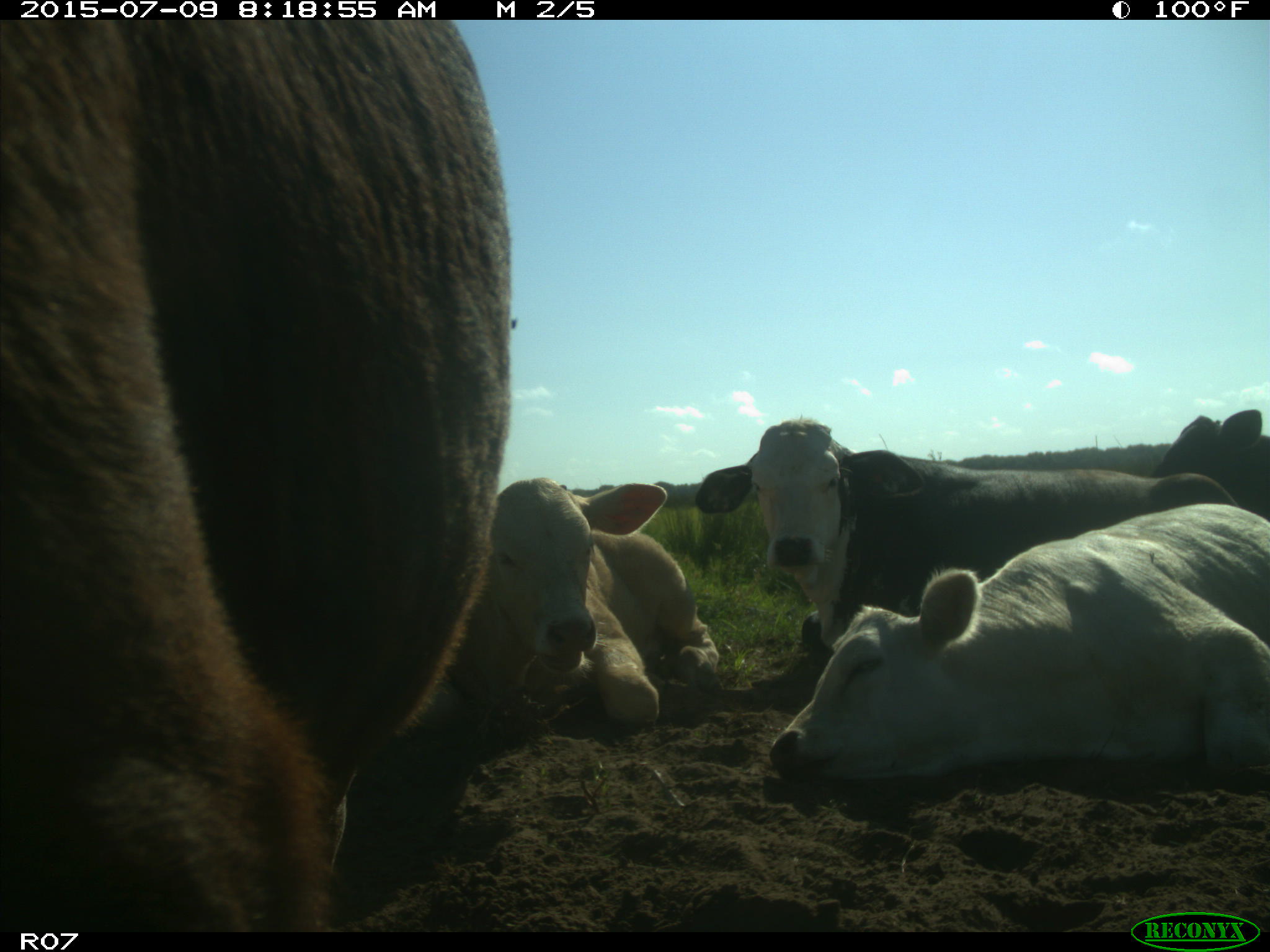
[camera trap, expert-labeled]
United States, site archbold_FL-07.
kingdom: Animalia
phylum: Chordata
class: Mammalia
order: Artiodactyla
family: Bovidae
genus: Bos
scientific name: Bos taurus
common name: domestic cow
Bos taurus (domestic cow).